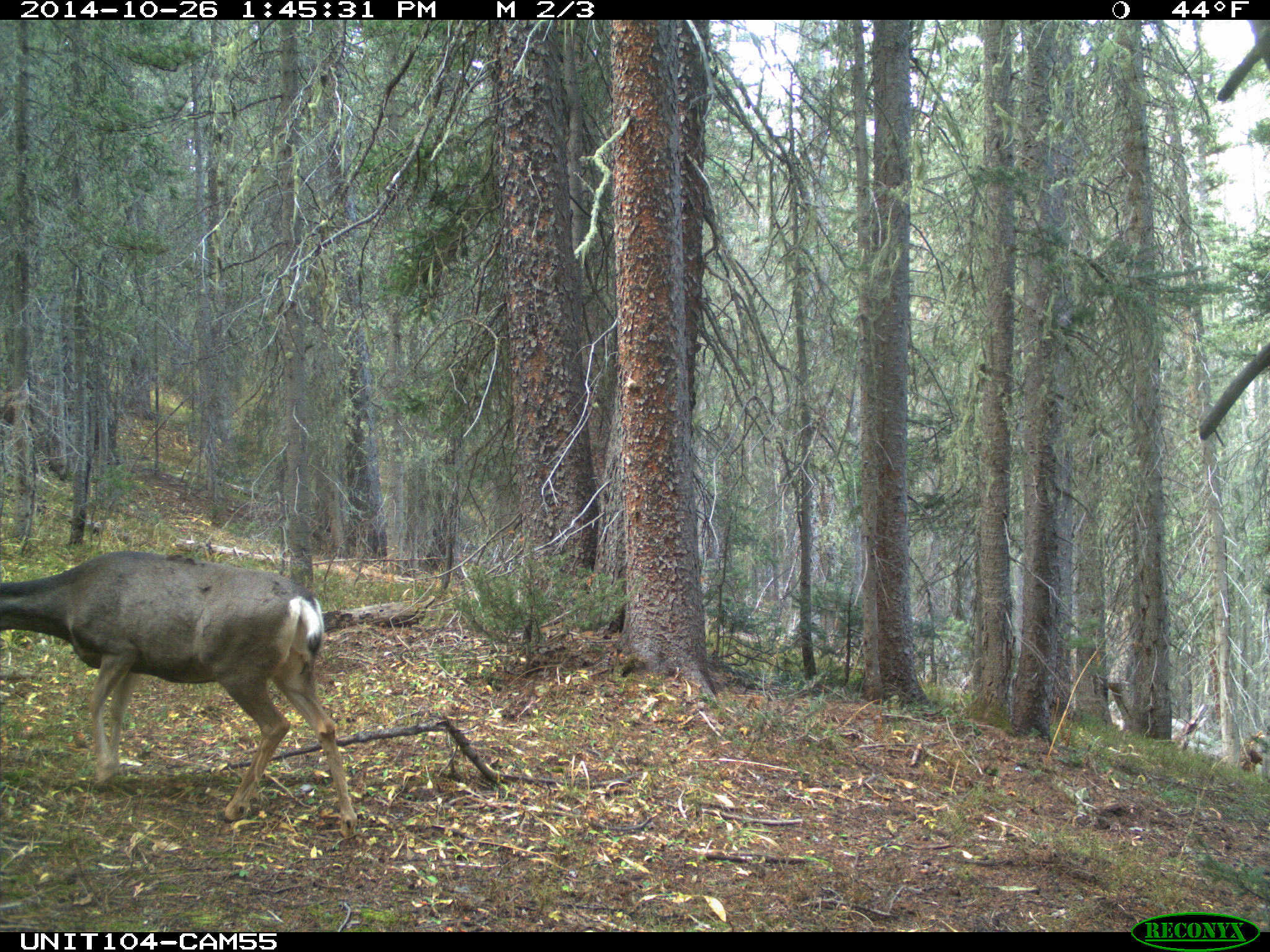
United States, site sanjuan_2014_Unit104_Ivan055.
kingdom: Animalia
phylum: Chordata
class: Mammalia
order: Artiodactyla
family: Cervidae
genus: Odocoileus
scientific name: Odocoileus hemionus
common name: mule deer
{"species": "Odocoileus hemionus (mule deer)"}